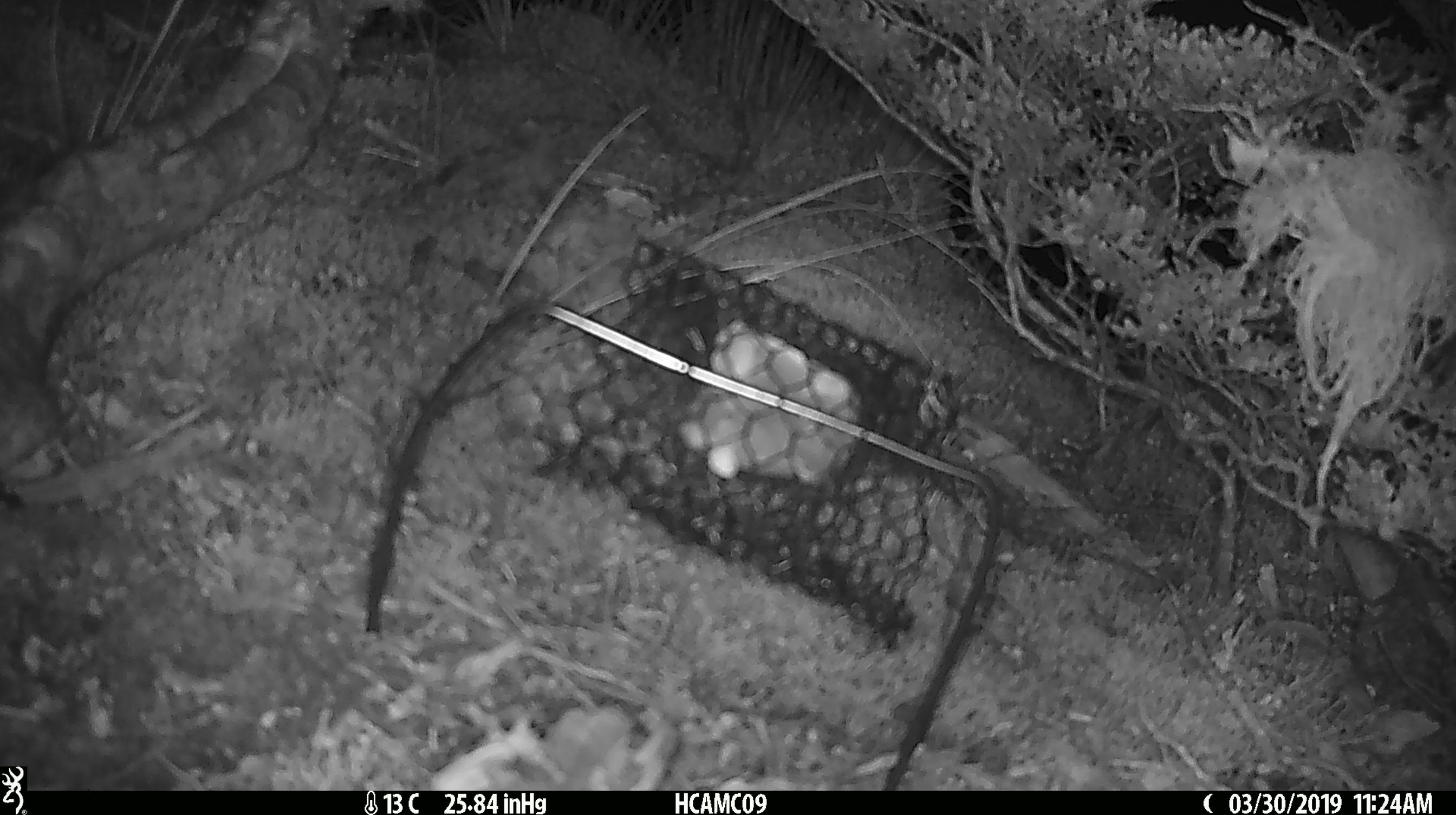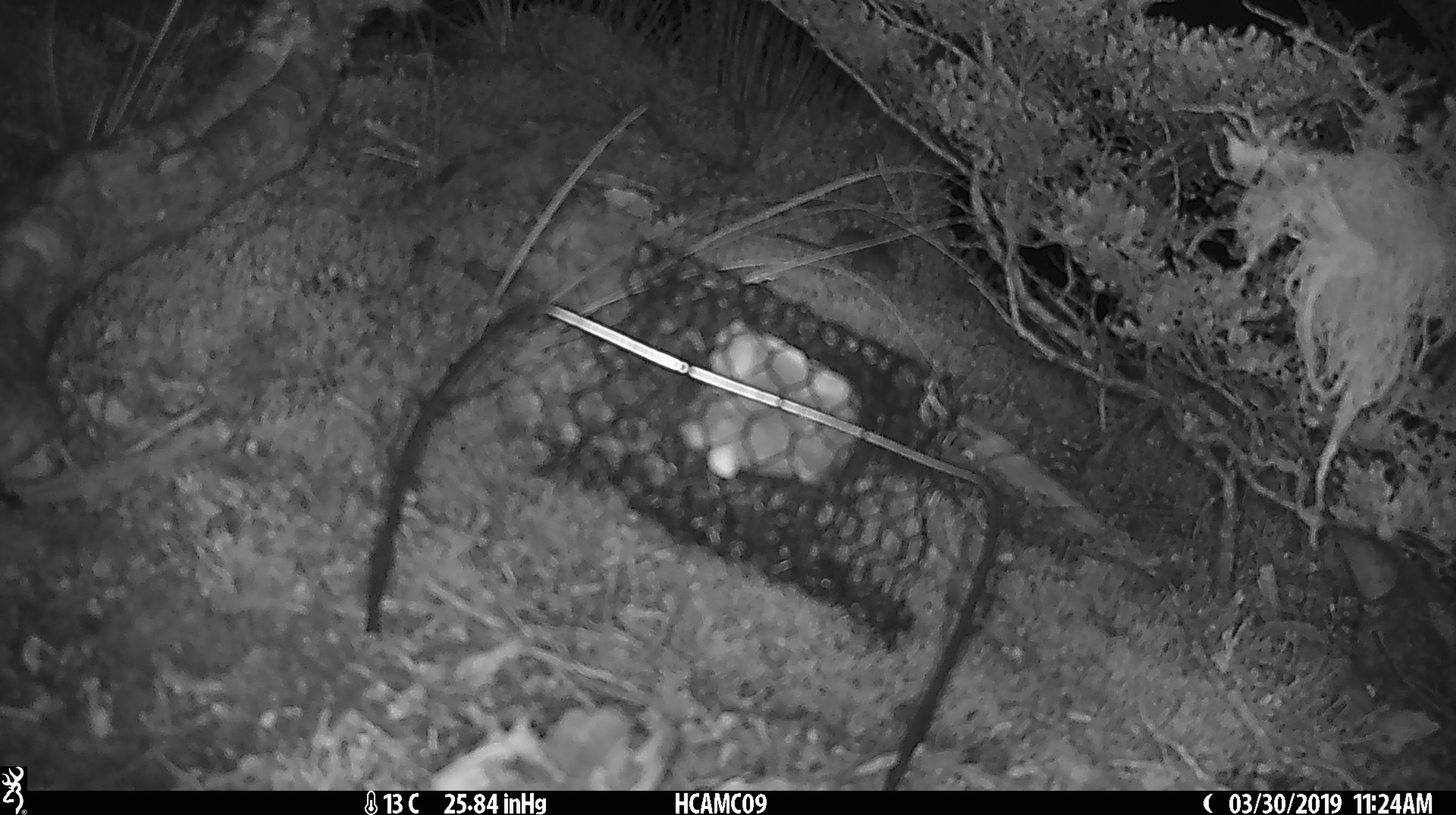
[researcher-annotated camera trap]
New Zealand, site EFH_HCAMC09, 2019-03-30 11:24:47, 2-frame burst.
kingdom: Animalia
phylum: Chordata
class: Mammalia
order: Rodentia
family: Muridae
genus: Mus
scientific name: Mus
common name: mouse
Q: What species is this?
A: Mouse (Mus).